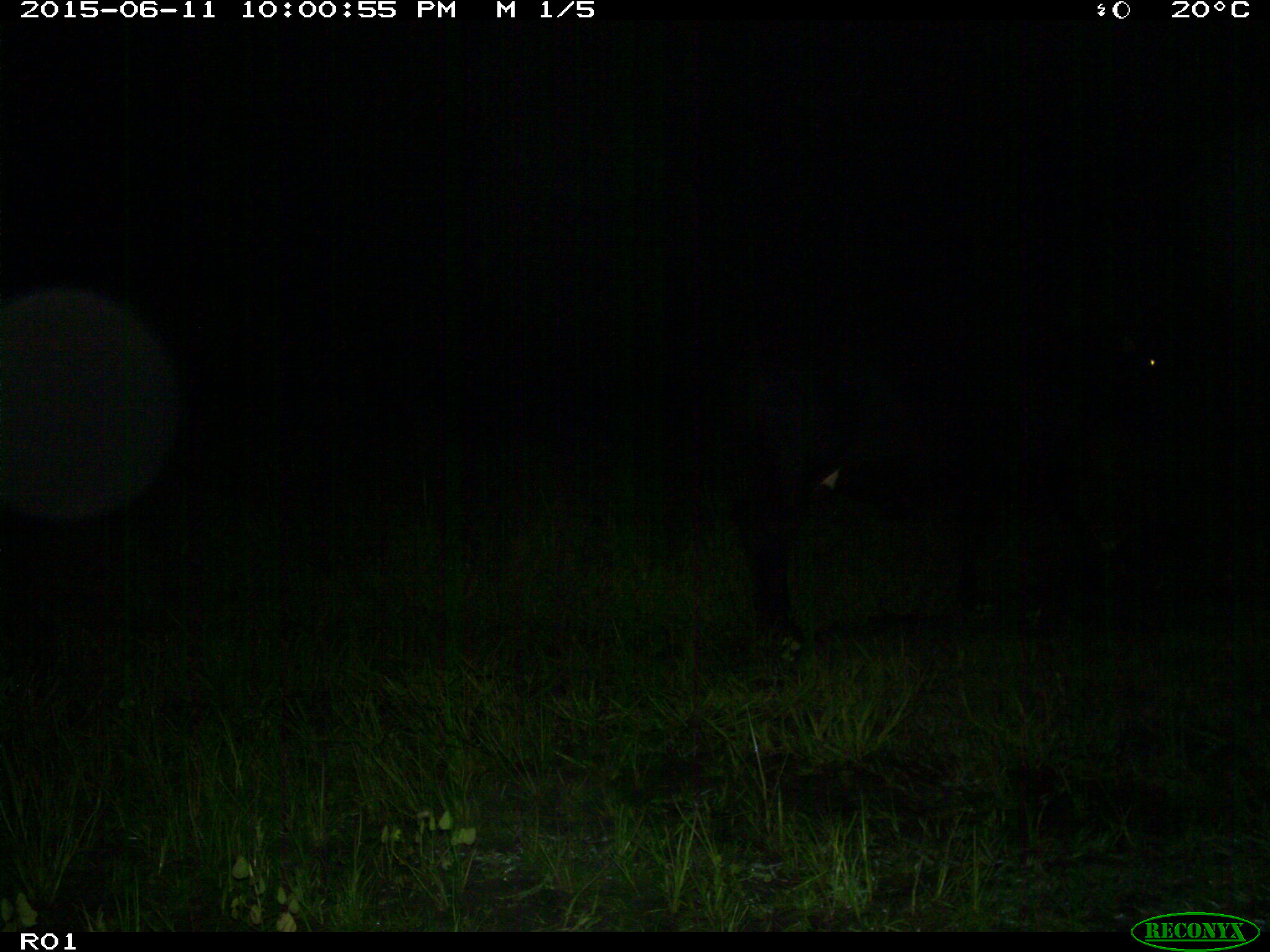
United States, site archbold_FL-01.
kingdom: Animalia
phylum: Chordata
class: Mammalia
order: Artiodactyla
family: Bovidae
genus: Bos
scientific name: Bos taurus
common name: domestic cow